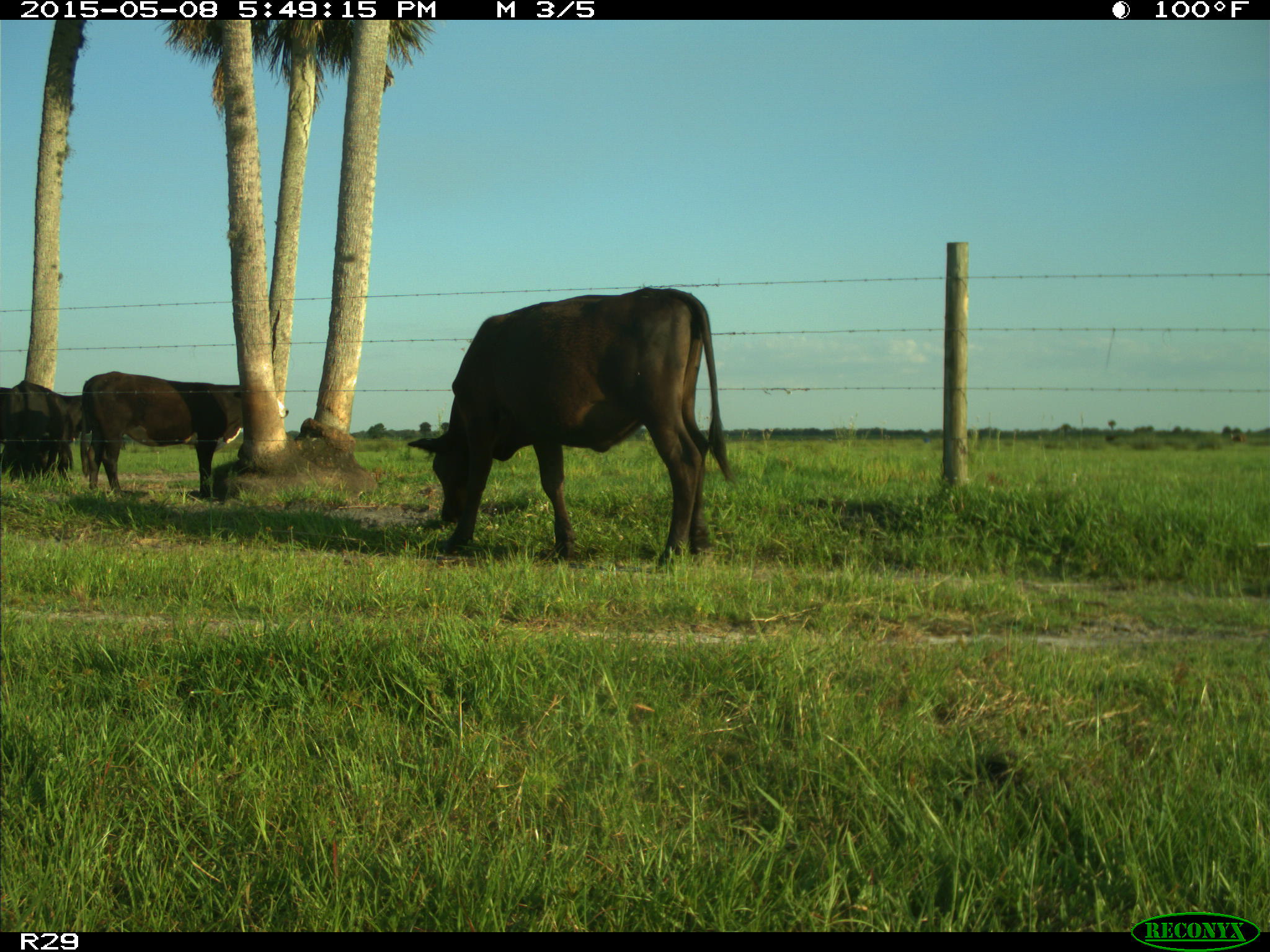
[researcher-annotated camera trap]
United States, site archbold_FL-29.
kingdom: Animalia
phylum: Chordata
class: Mammalia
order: Artiodactyla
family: Bovidae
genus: Bos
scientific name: Bos taurus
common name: domestic cow